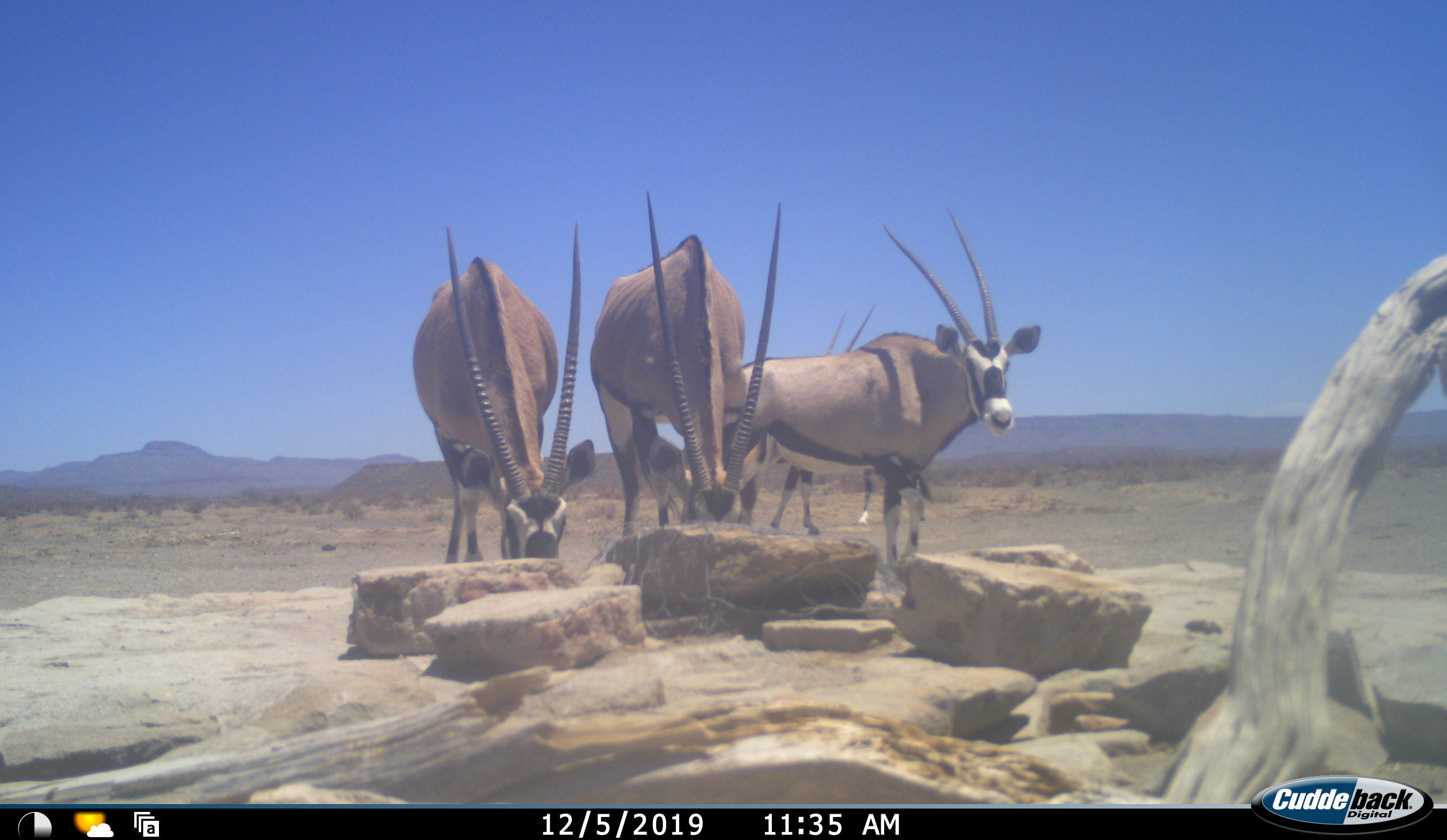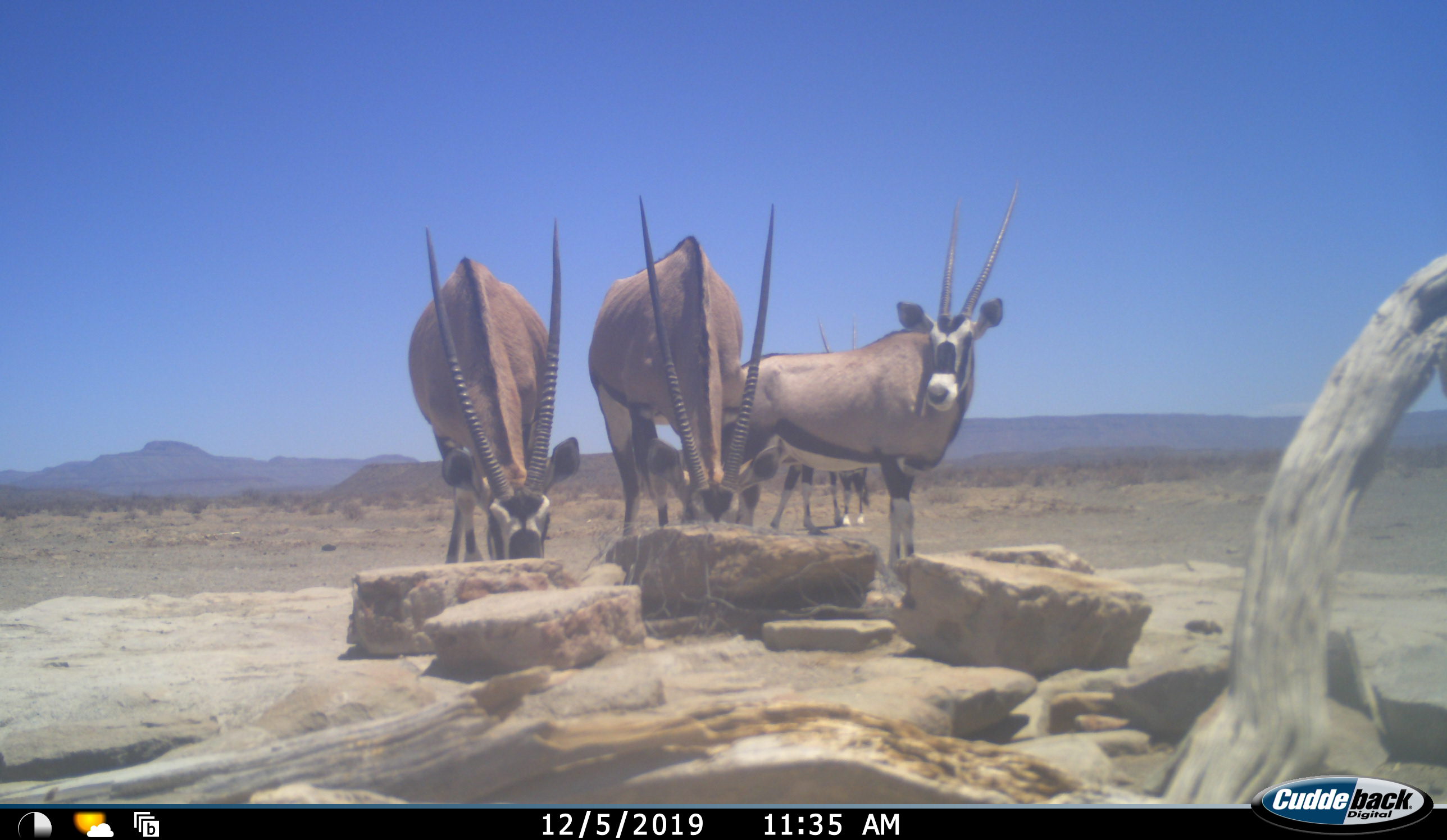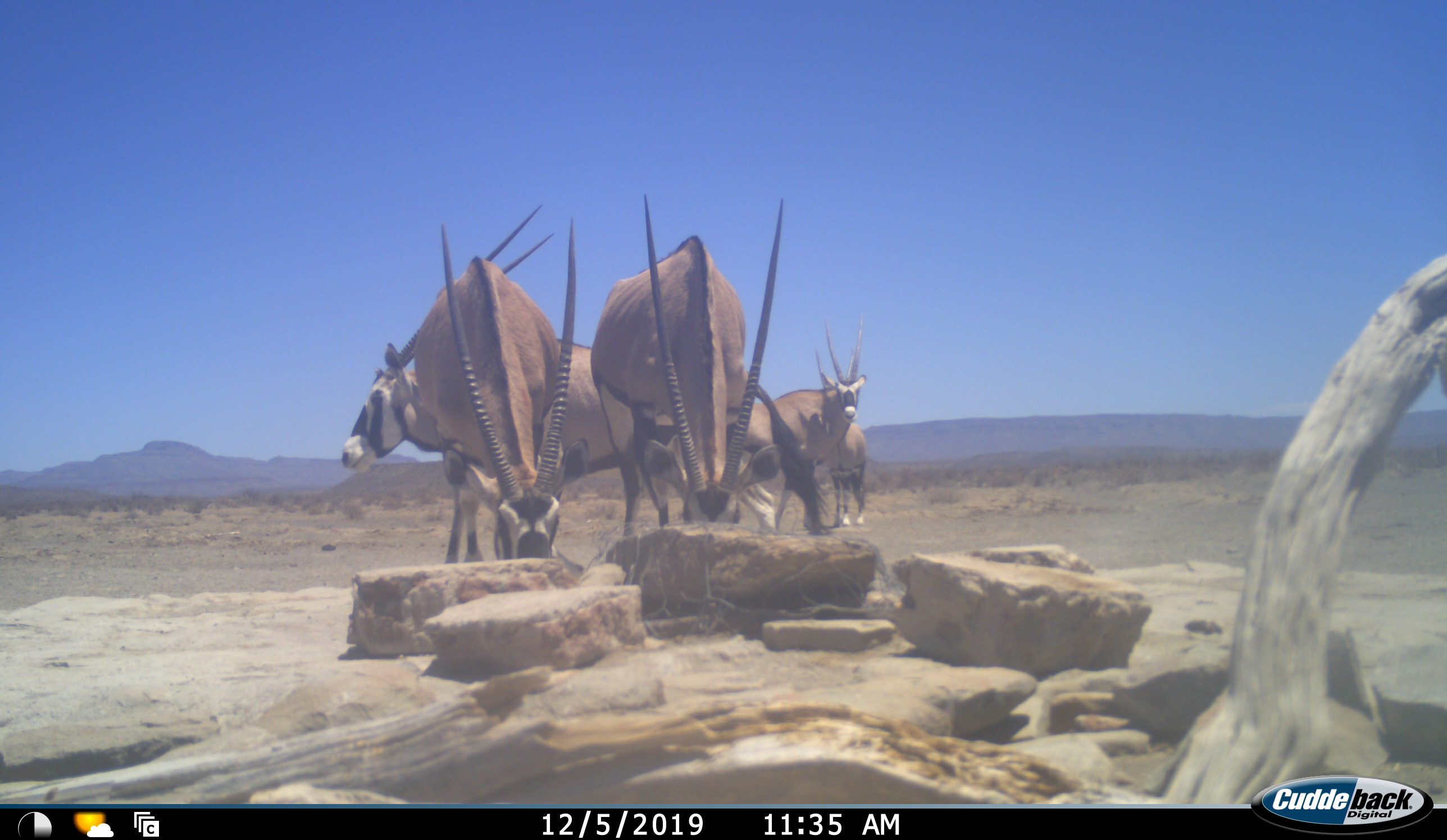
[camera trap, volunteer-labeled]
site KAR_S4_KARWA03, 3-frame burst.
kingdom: Animalia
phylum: Chordata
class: Mammalia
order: Artiodactyla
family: Bovidae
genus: Oryx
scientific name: Oryx gazella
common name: gemsbok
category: oryx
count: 5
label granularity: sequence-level